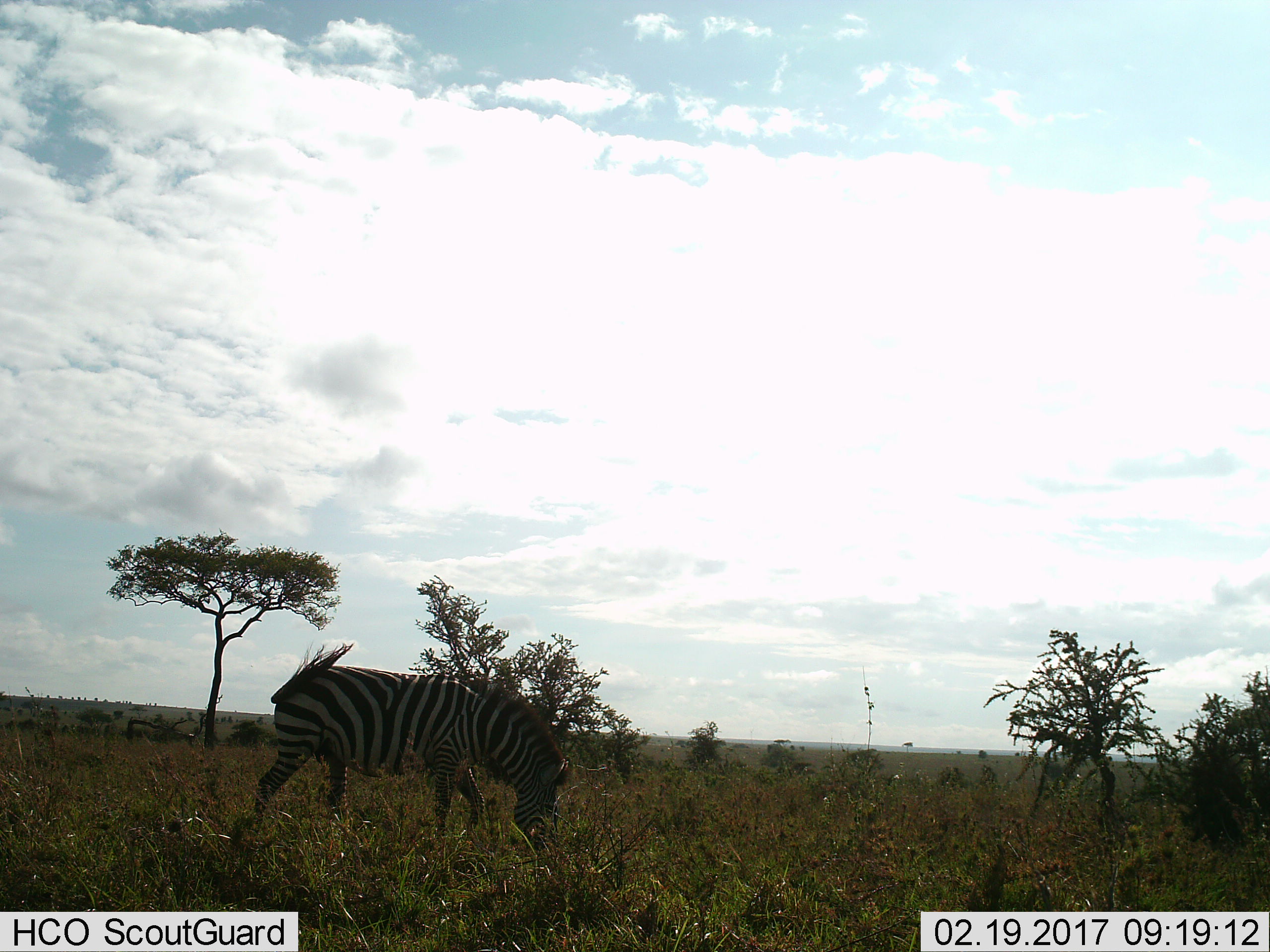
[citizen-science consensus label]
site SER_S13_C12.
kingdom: Animalia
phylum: Chordata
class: Mammalia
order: Perissodactyla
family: Equidae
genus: Equus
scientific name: Equus quagga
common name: plains zebra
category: zebraplains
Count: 1.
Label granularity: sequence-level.